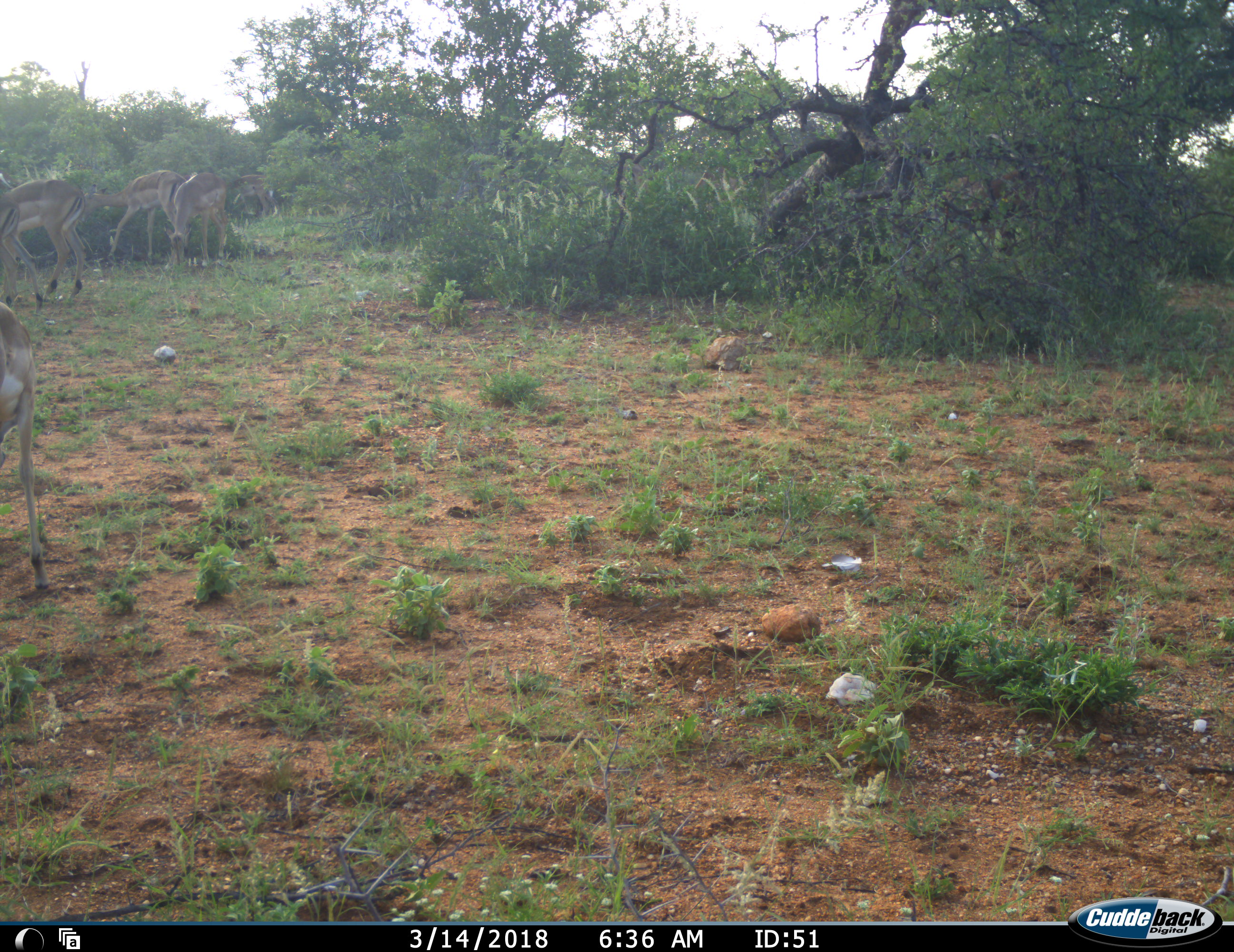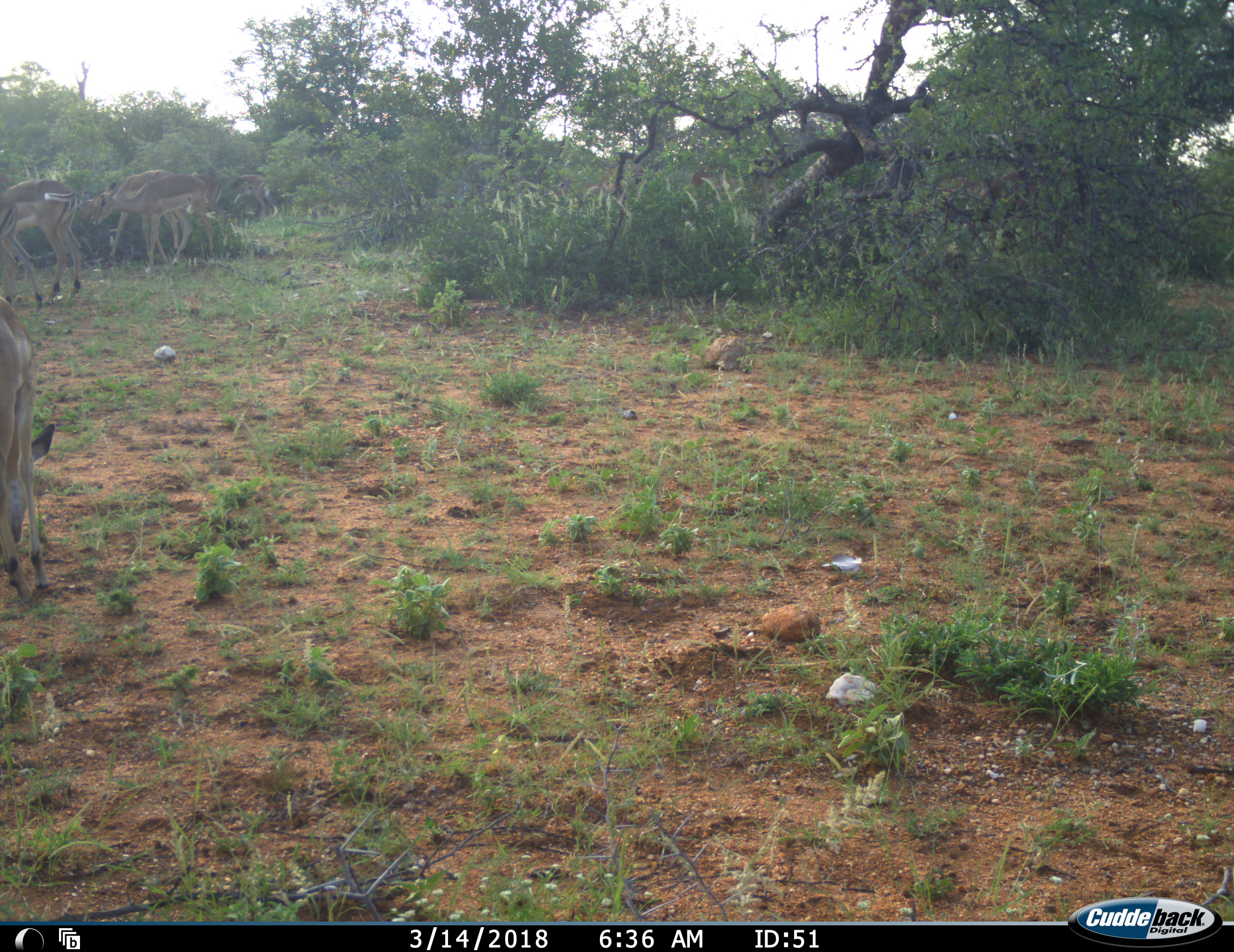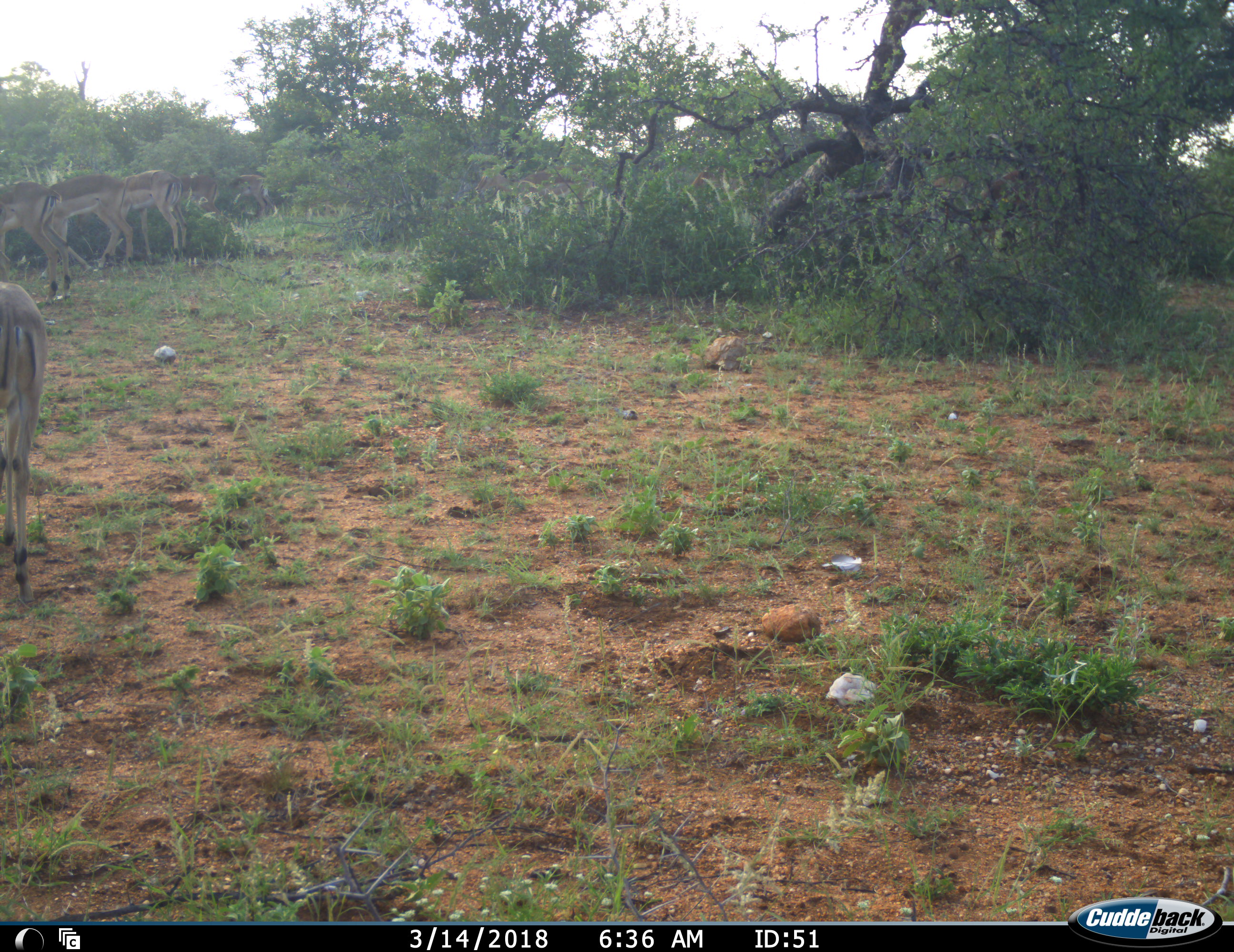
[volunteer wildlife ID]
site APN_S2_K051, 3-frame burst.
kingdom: Animalia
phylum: Chordata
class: Mammalia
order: Artiodactyla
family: Bovidae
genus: Aepyceros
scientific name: Aepyceros melampus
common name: impala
Impala (Aepyceros melampus), count 10. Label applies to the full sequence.